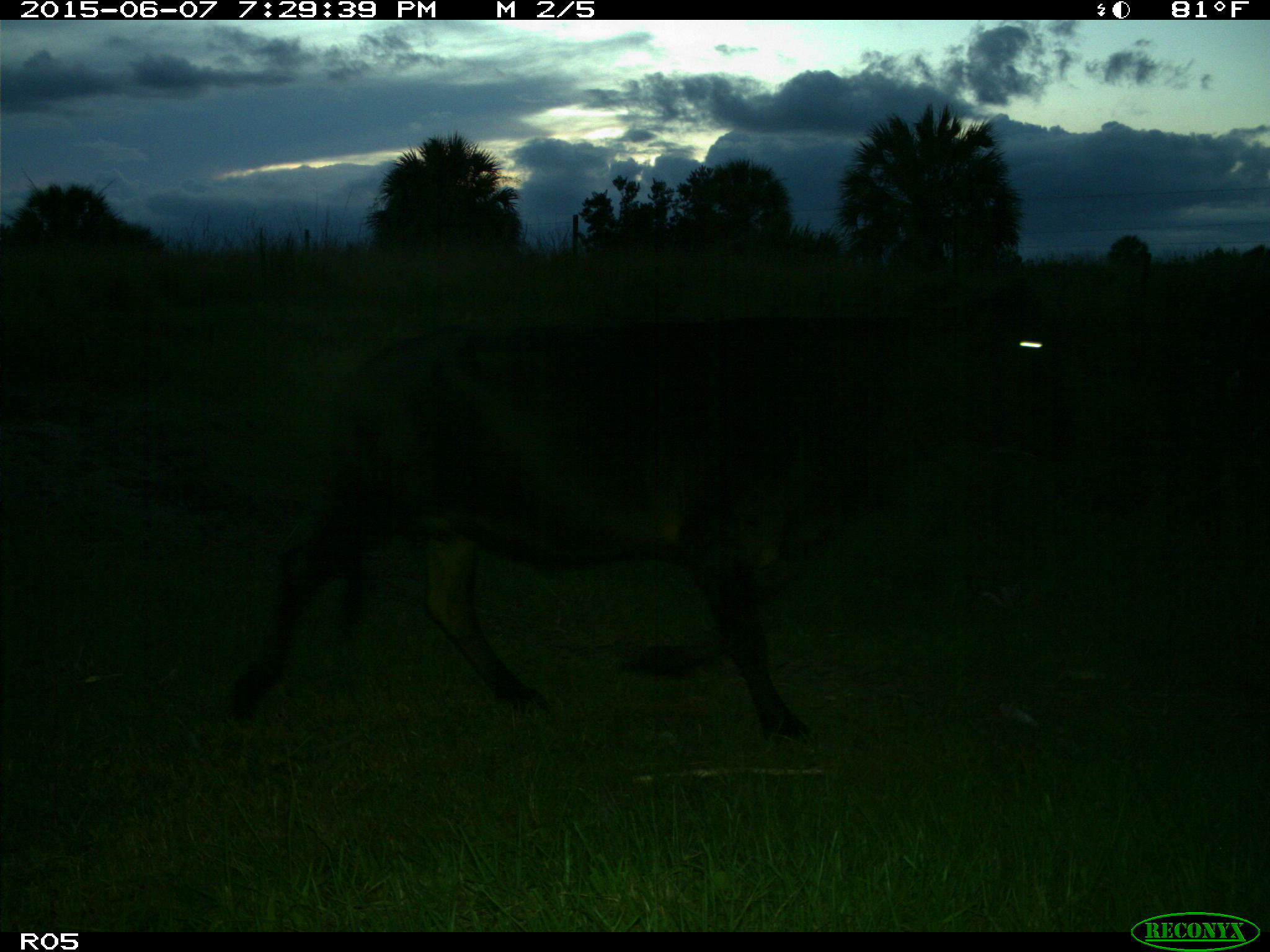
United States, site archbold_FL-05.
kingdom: Animalia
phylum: Chordata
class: Mammalia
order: Artiodactyla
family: Bovidae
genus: Bos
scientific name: Bos taurus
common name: domestic cow